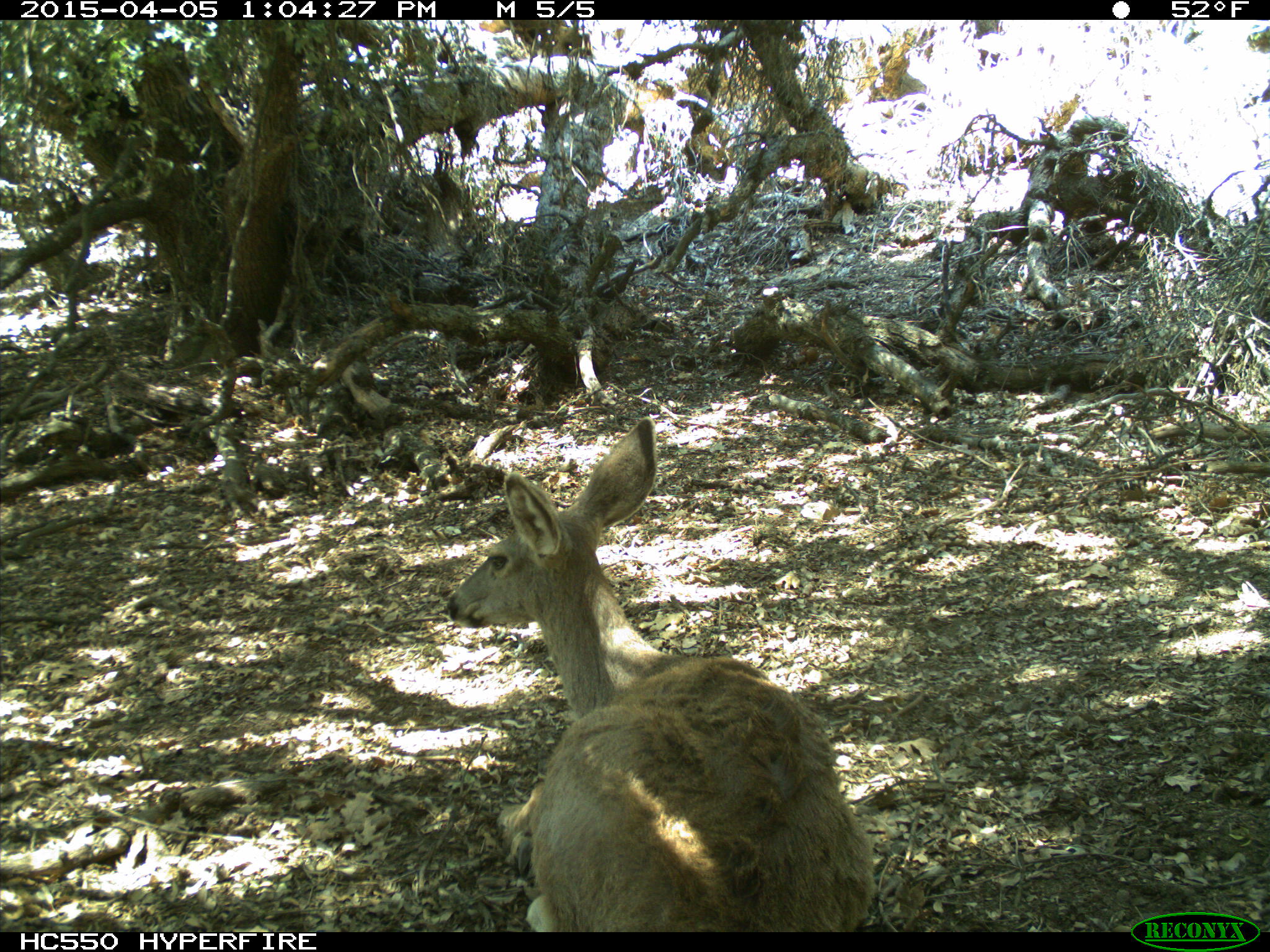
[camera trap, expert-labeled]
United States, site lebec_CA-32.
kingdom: Animalia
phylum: Chordata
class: Mammalia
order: Artiodactyla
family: Cervidae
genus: Odocoileus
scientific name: Odocoileus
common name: deer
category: unidentified deer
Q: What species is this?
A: Unidentified deer (deer) (Odocoileus).